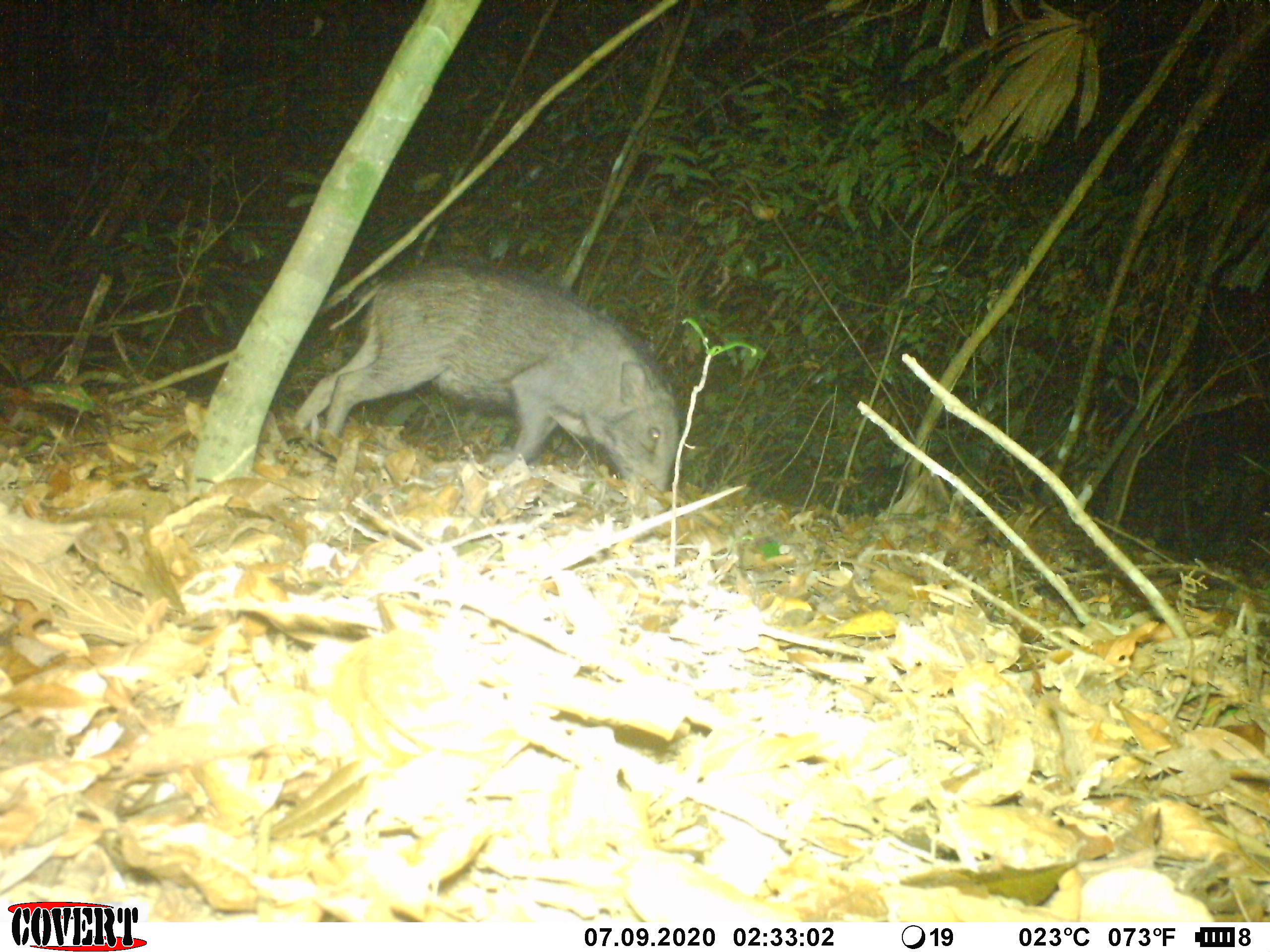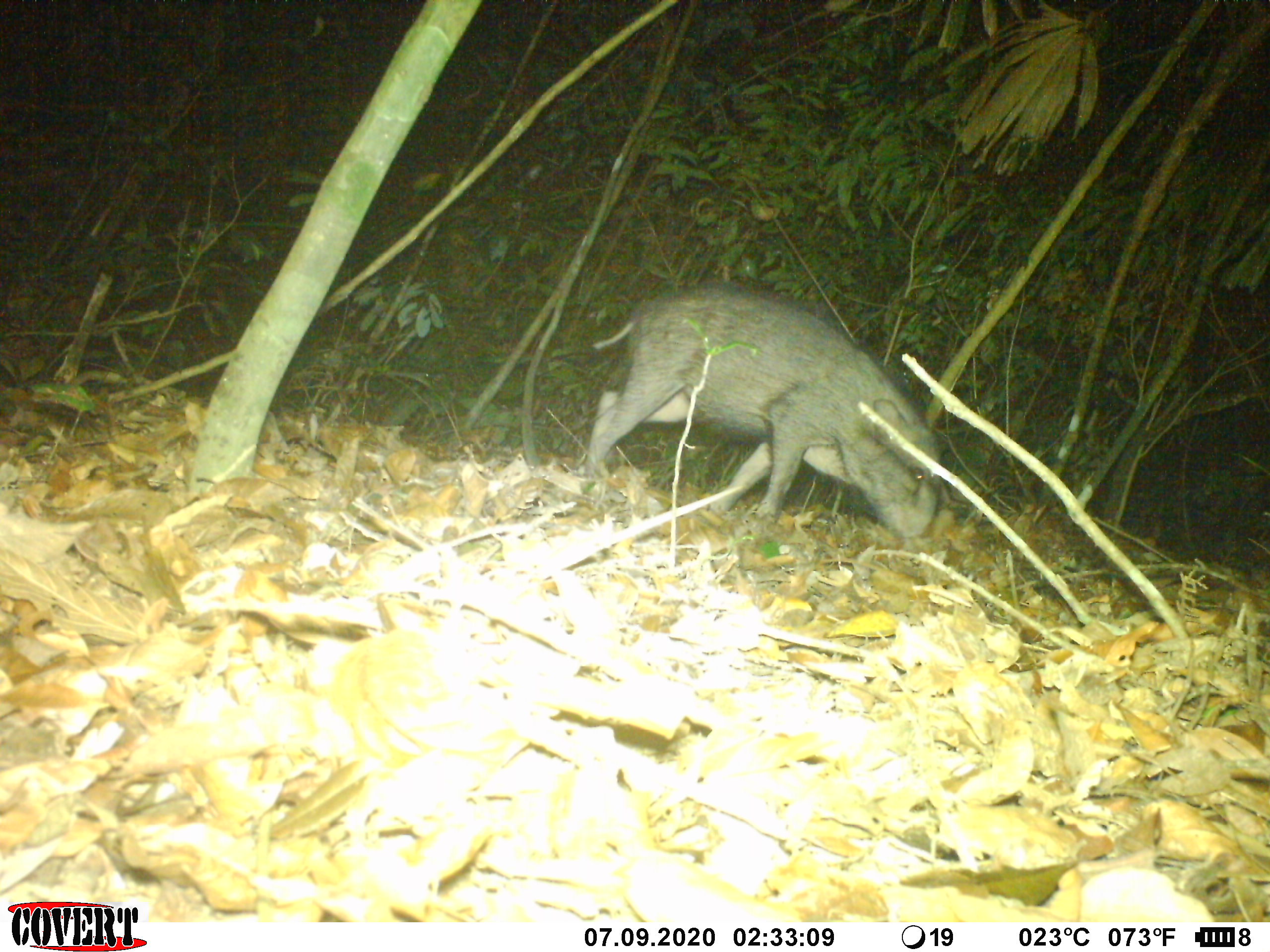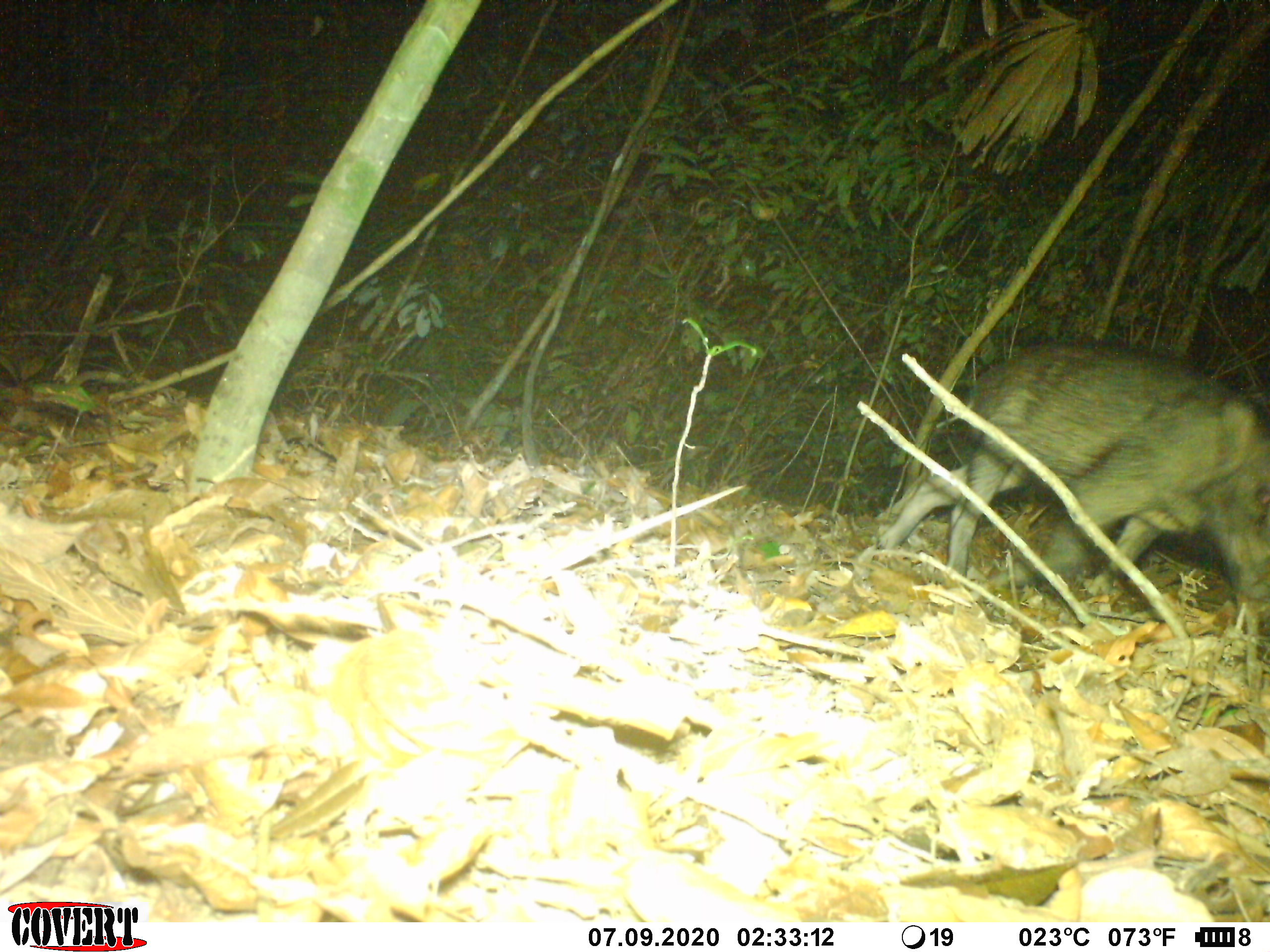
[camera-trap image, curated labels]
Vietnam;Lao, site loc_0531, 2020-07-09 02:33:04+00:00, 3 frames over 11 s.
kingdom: Animalia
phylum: Chordata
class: Mammalia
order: Artiodactyla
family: Suidae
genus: Sus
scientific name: Sus scrofa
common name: eurasian wild pig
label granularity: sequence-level